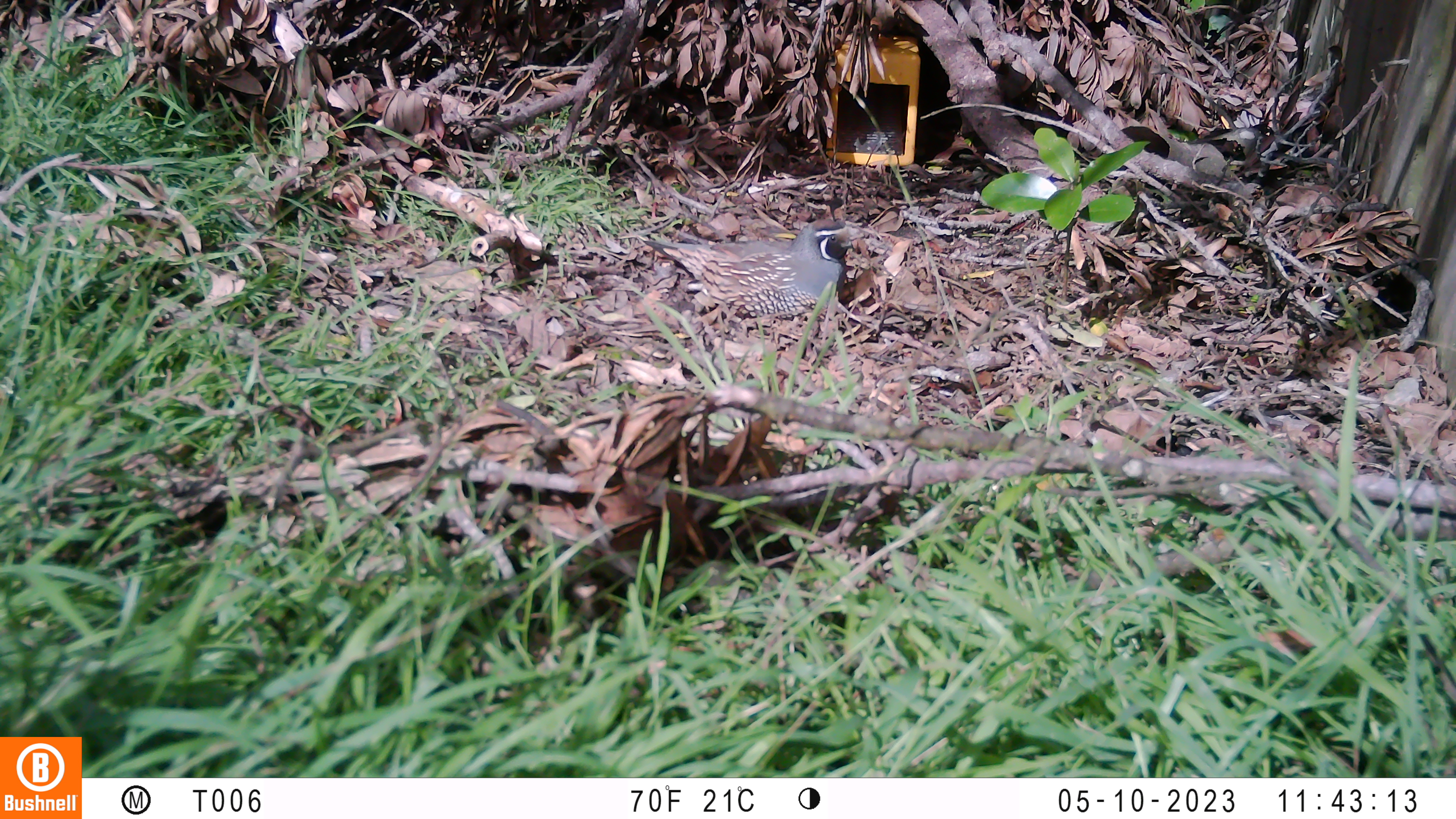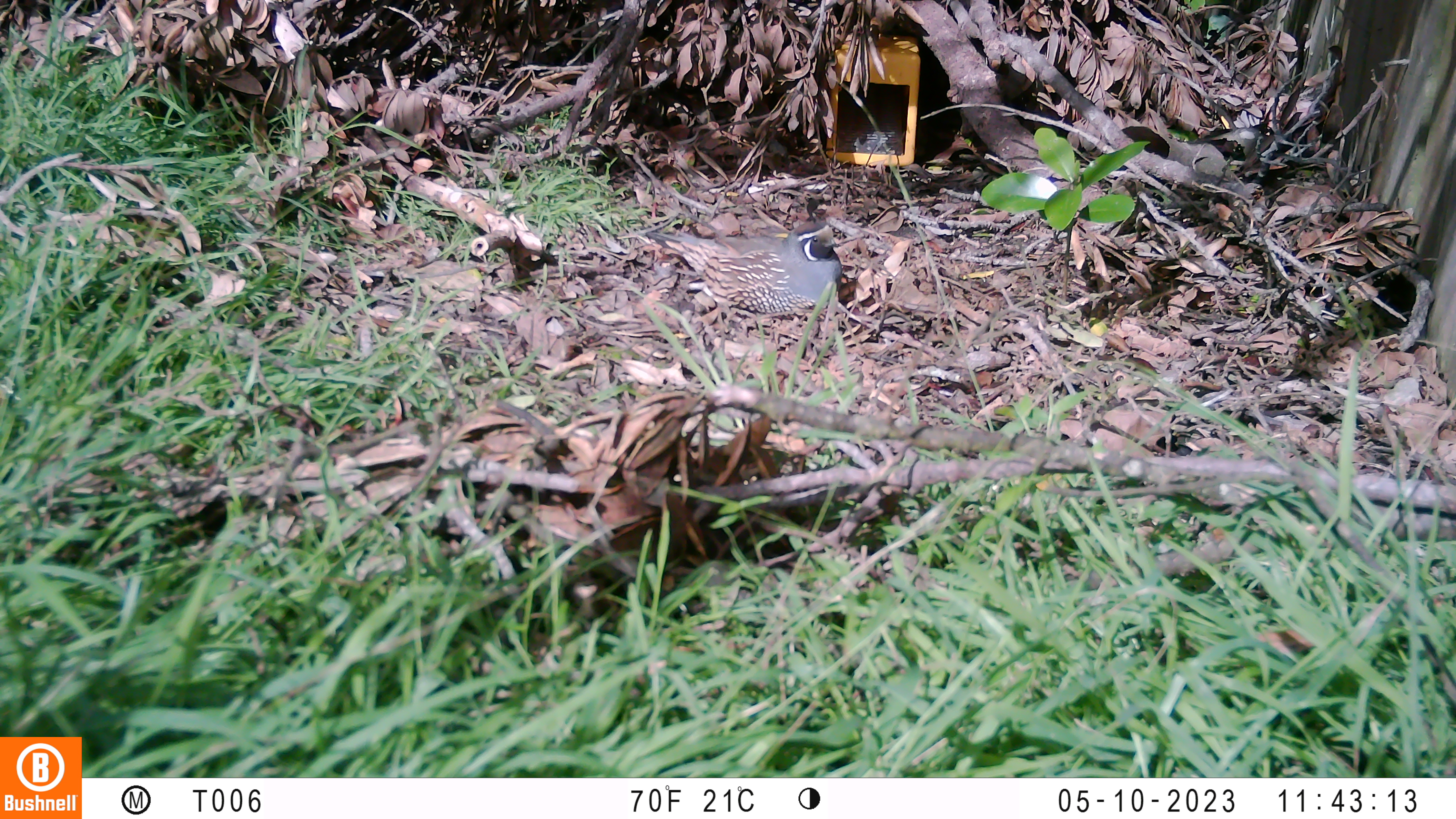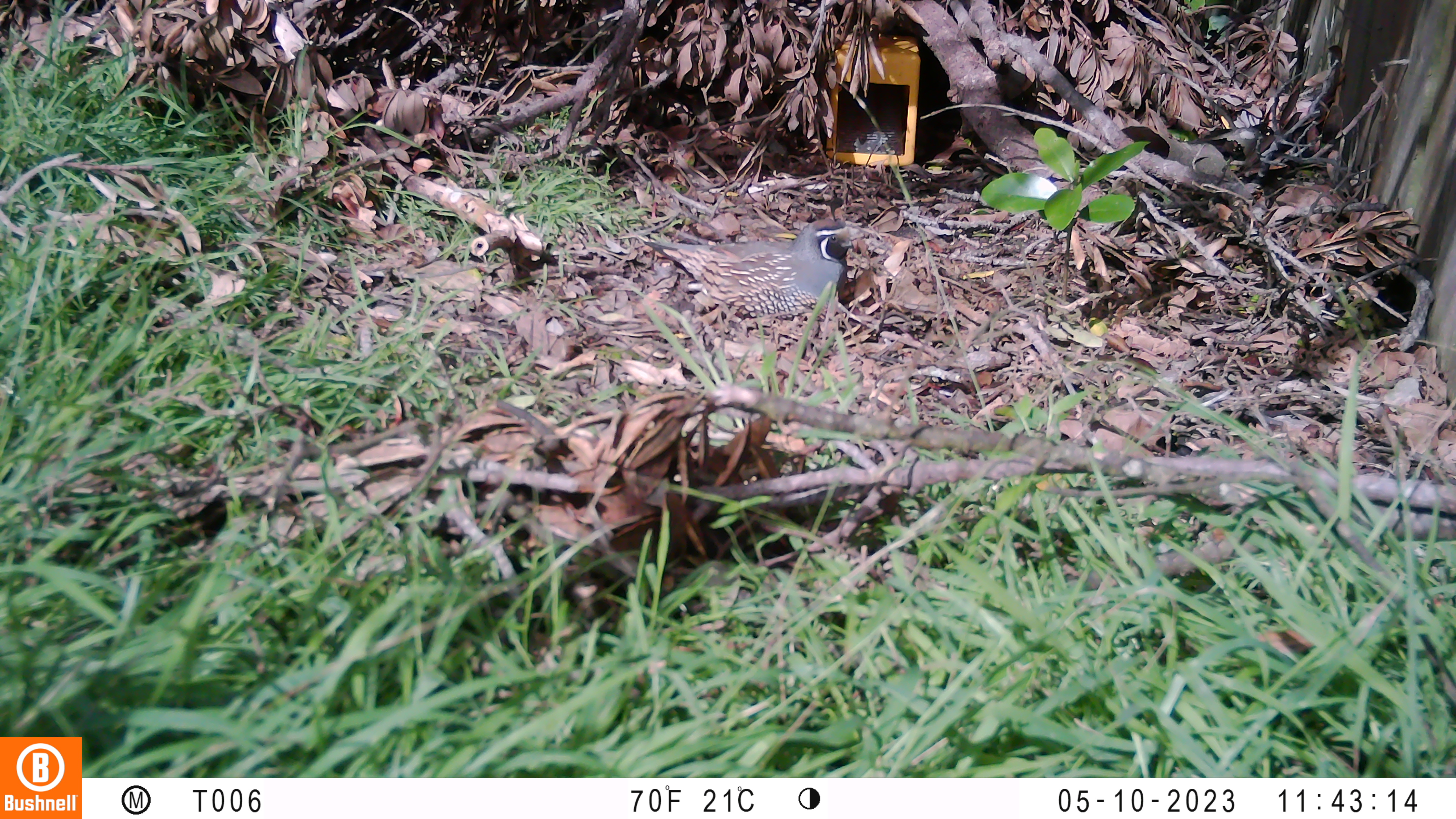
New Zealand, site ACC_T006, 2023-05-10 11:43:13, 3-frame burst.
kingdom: Animalia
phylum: Chordata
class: Aves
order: Galliformes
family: Odontophoridae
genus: Callipepla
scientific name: Callipepla californica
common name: california quail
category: quail california